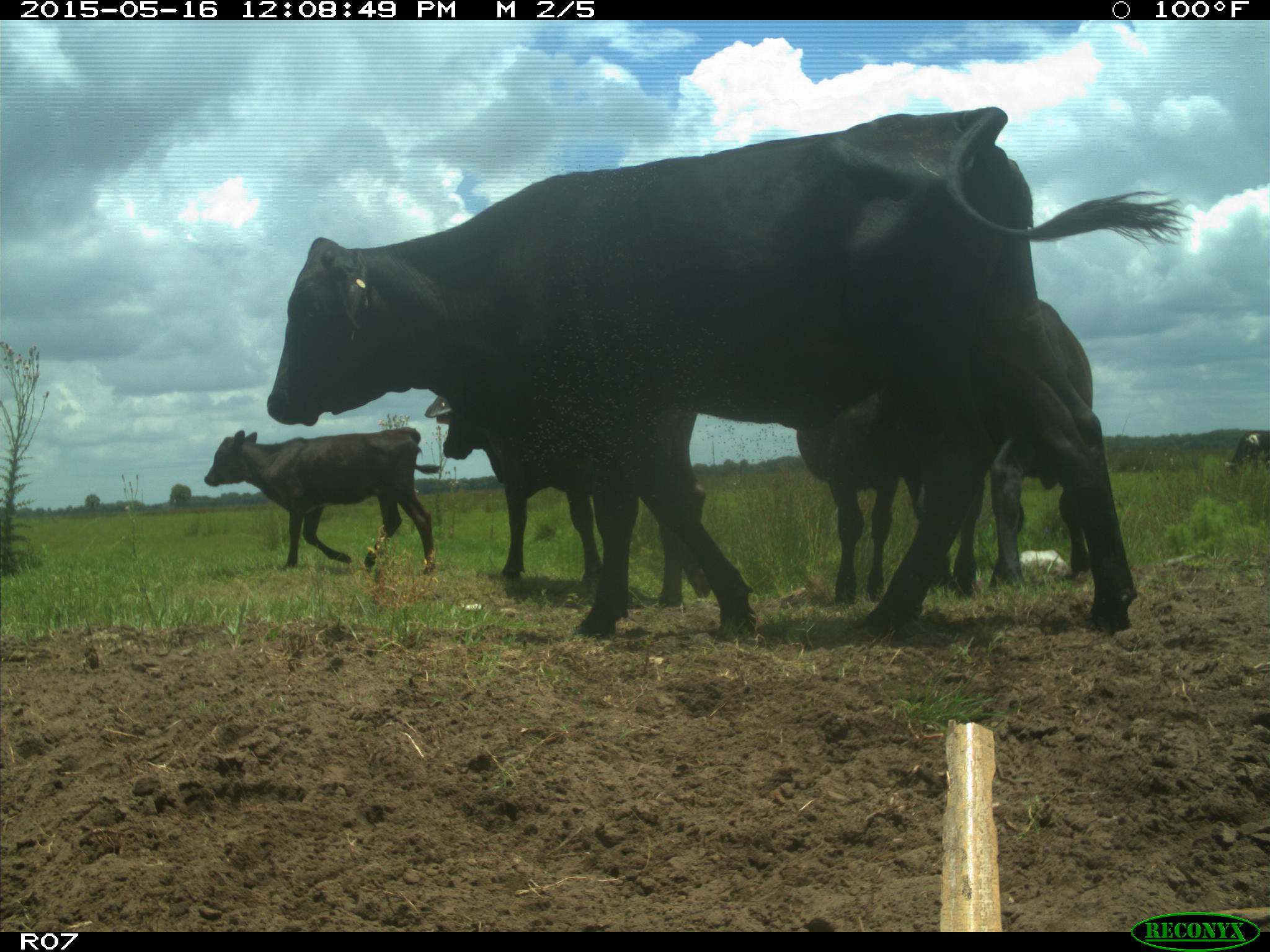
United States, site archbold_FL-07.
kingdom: Animalia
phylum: Chordata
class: Mammalia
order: Artiodactyla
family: Bovidae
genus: Bos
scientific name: Bos taurus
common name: domestic cow